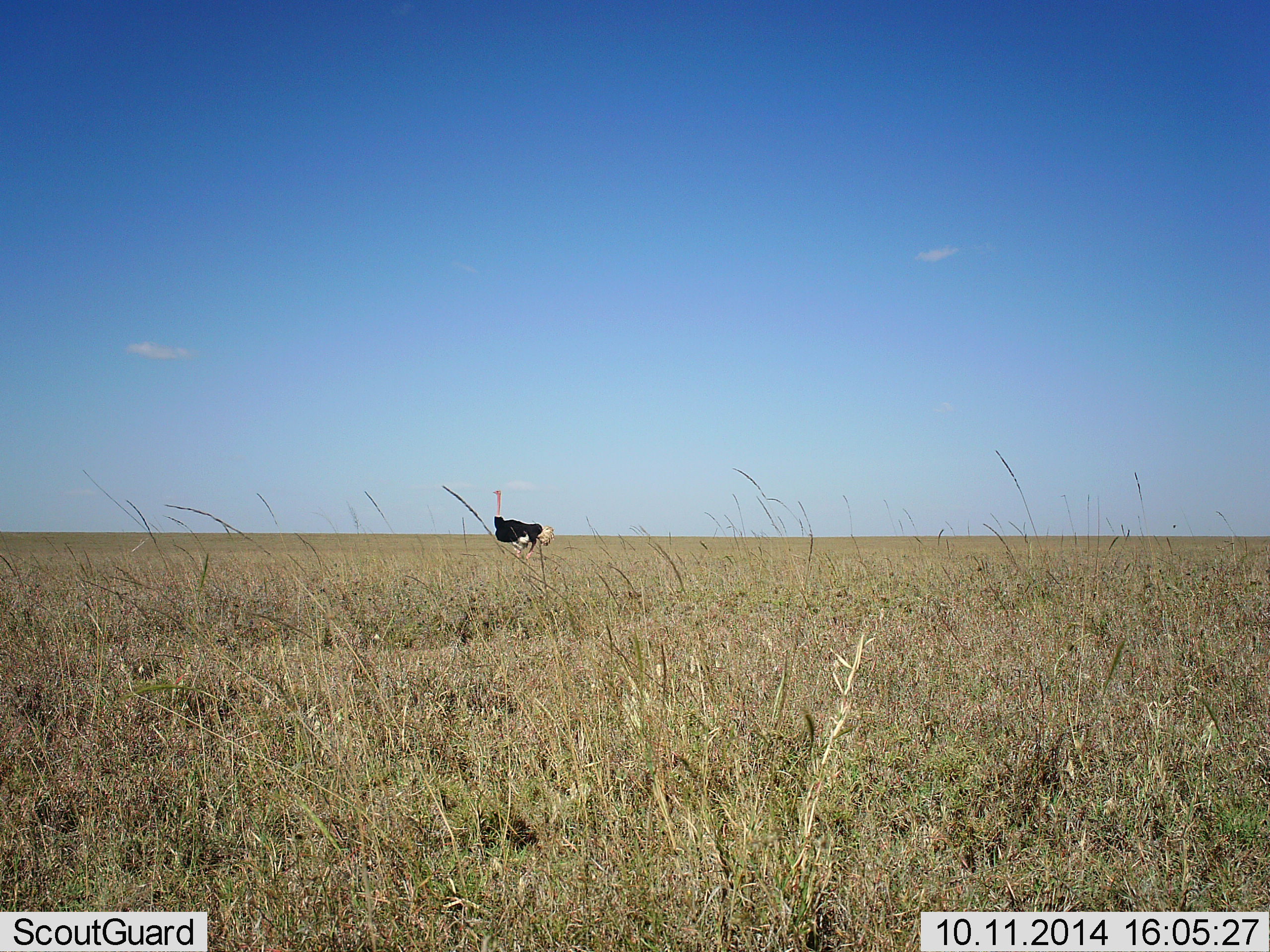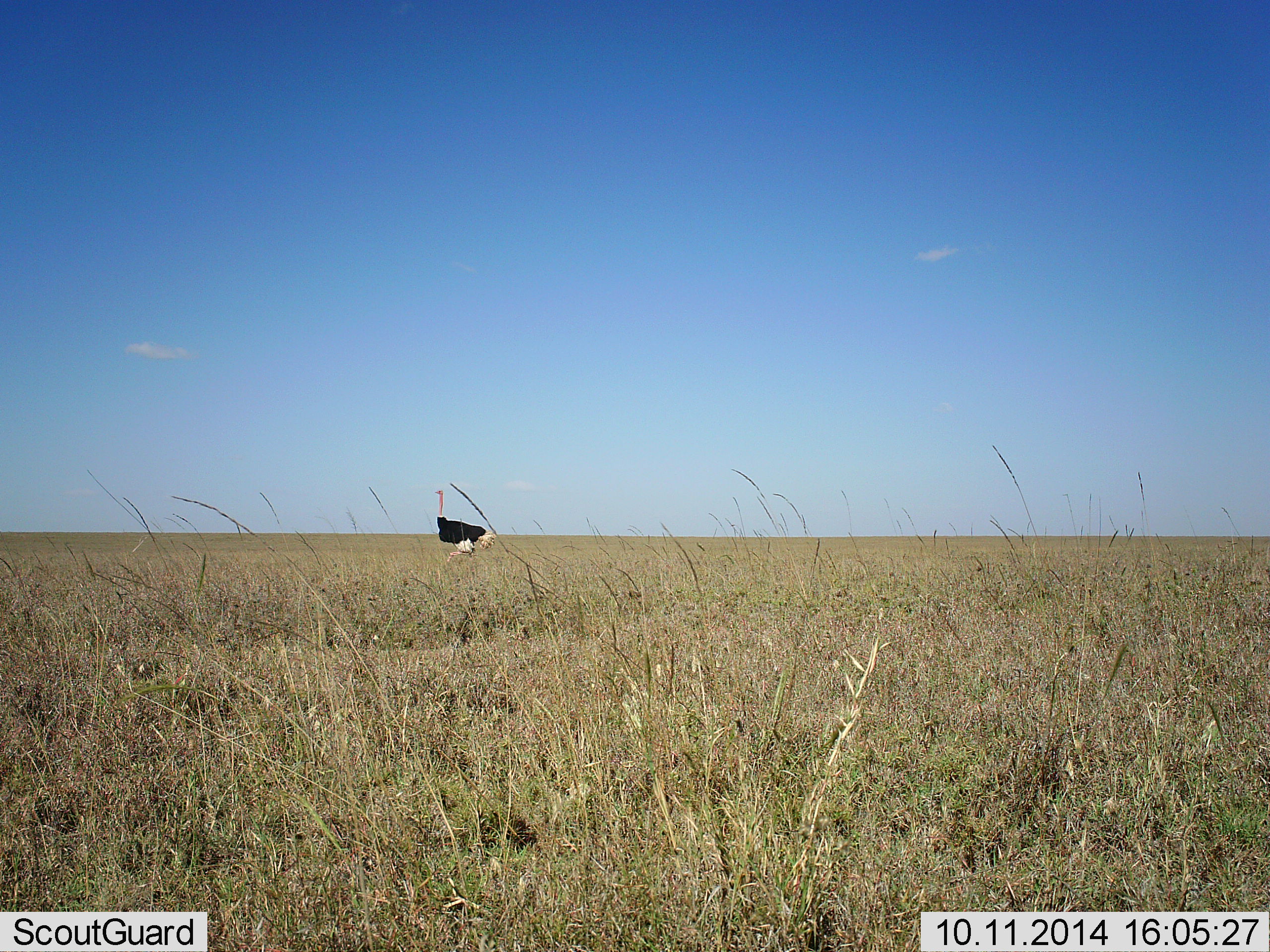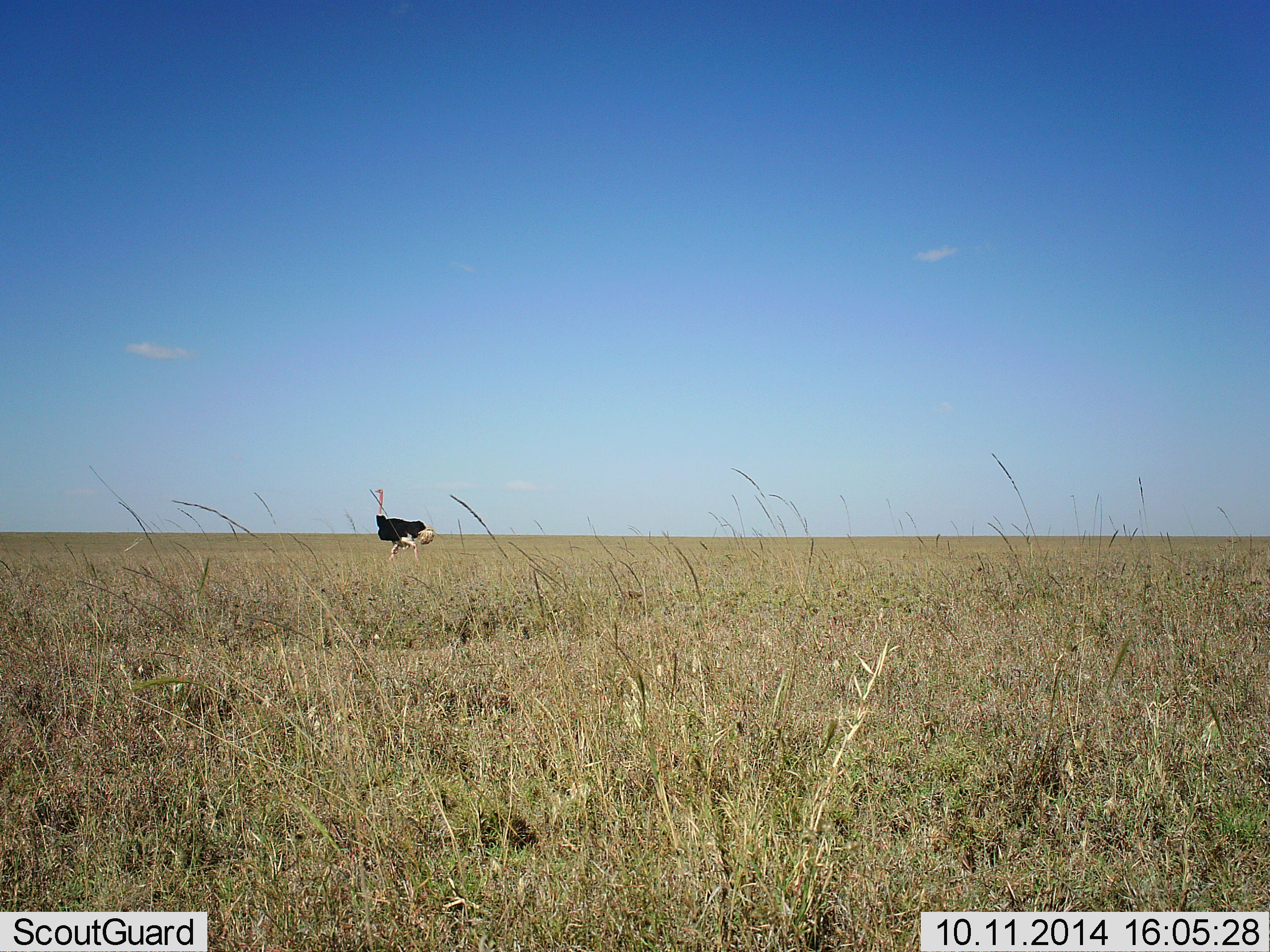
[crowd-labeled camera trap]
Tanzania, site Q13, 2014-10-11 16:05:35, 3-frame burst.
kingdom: Animalia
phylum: Chordata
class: Aves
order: Struthioniformes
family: Struthionidae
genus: Struthio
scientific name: Struthio camelus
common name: ostrich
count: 1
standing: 0%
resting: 0%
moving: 100%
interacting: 0%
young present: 0%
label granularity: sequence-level